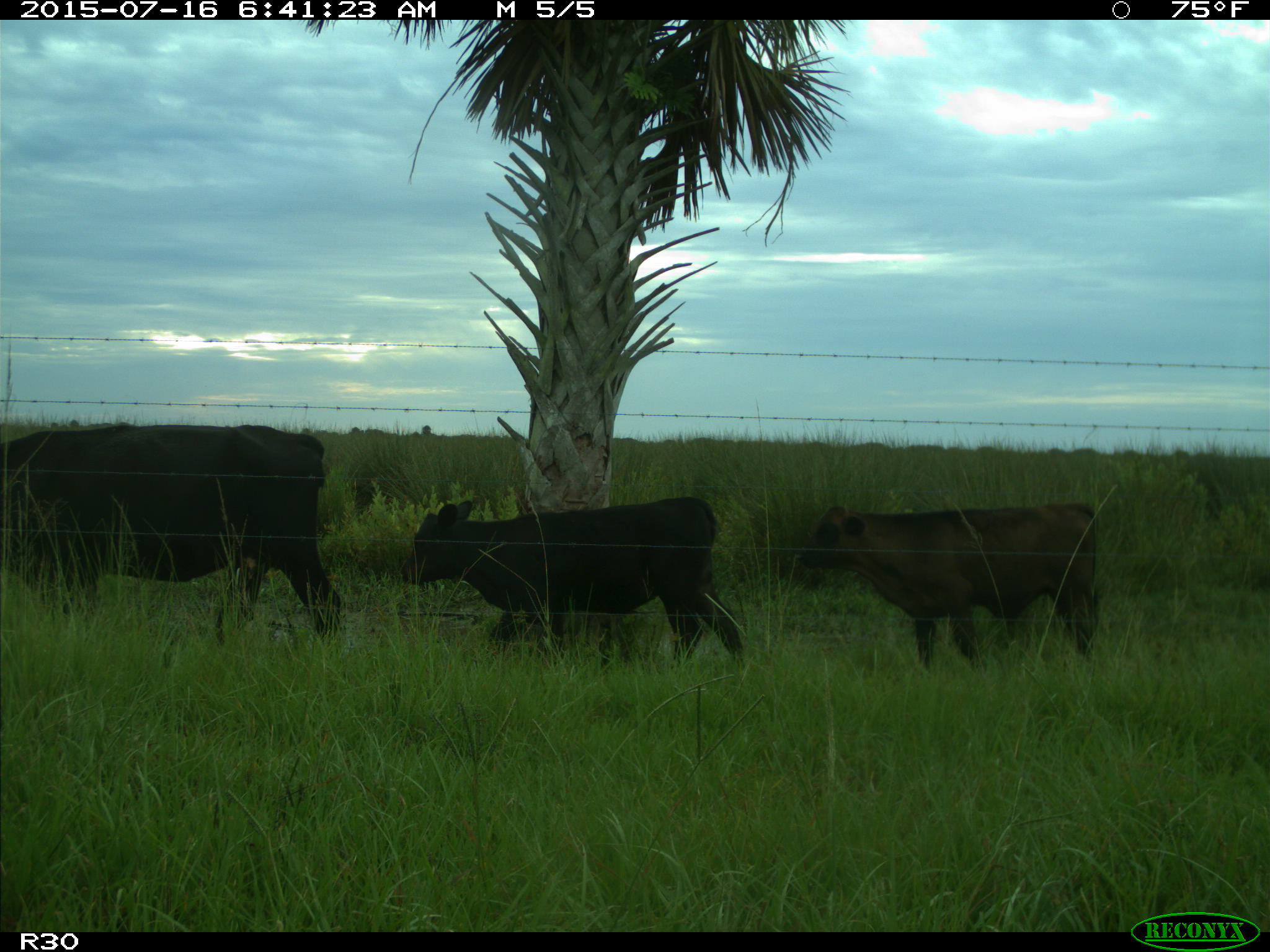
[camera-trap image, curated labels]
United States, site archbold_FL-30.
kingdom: Animalia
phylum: Chordata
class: Mammalia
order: Artiodactyla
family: Bovidae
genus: Bos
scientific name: Bos taurus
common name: domestic cow